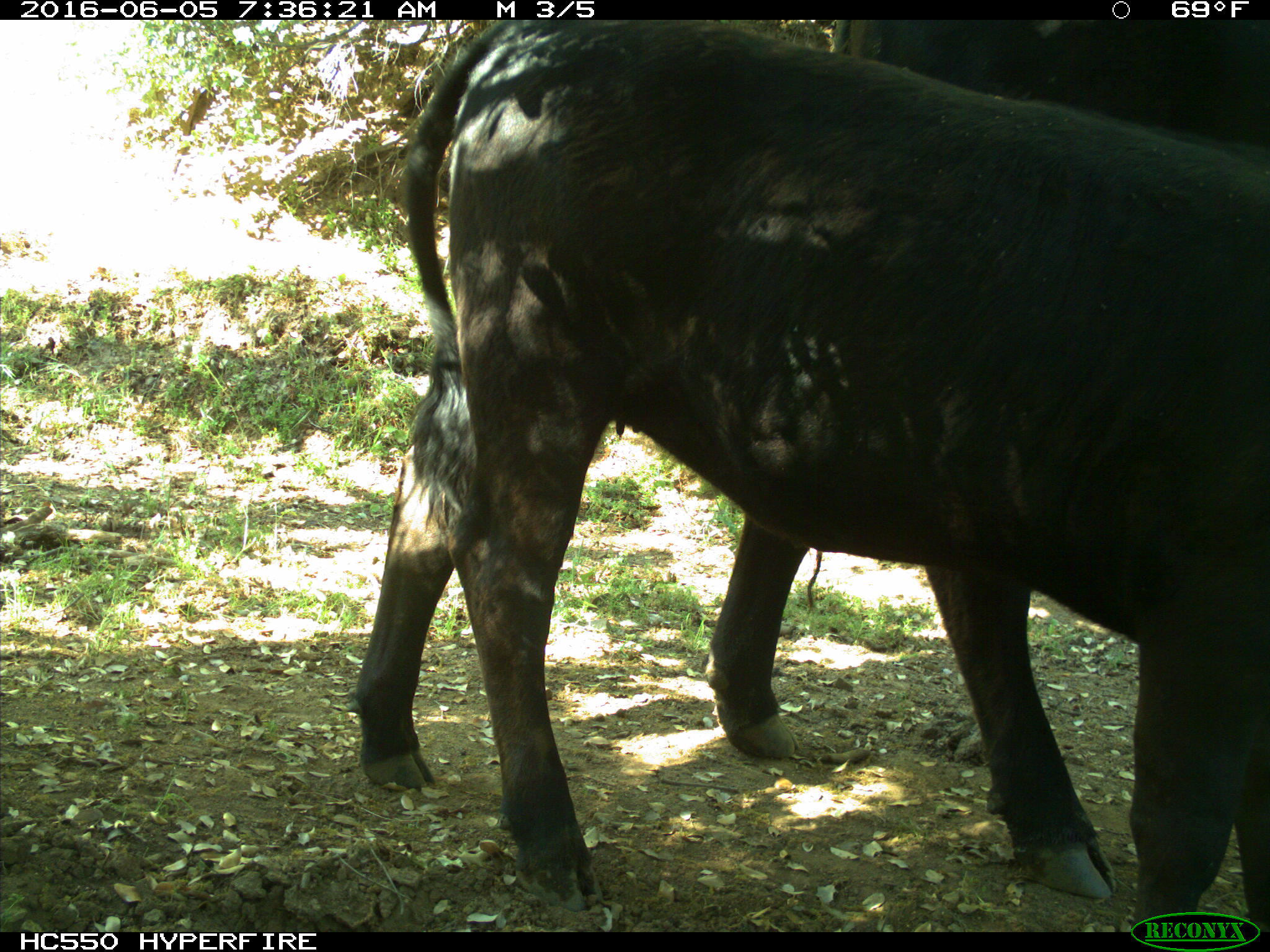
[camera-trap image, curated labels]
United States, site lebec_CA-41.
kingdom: Animalia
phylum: Chordata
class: Mammalia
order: Artiodactyla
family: Bovidae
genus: Bos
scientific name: Bos taurus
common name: domestic cow